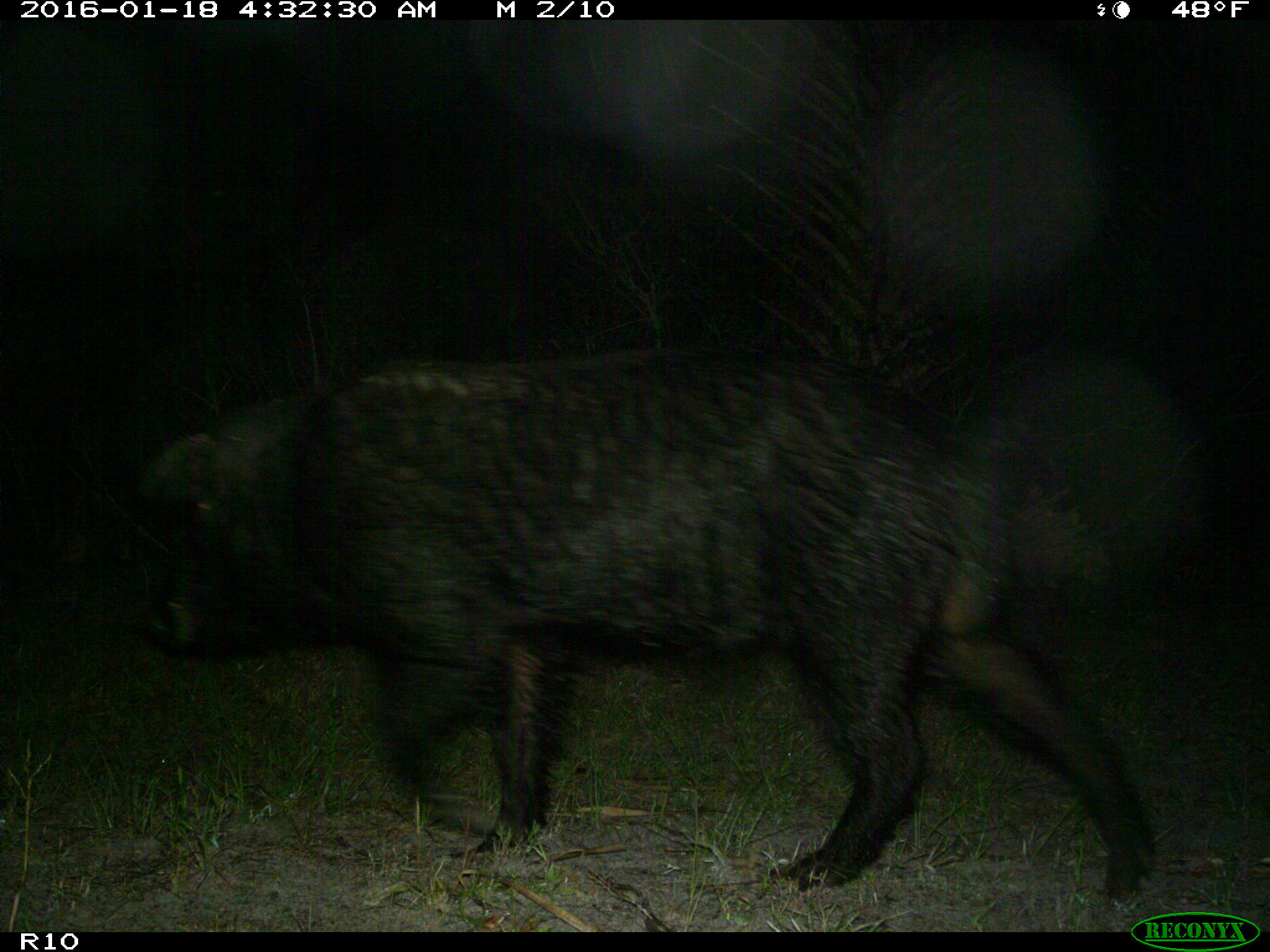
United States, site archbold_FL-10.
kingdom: Animalia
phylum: Chordata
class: Mammalia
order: Artiodactyla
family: Suidae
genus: Sus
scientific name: Sus scrofa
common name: wild boar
Sus scrofa (wild boar).